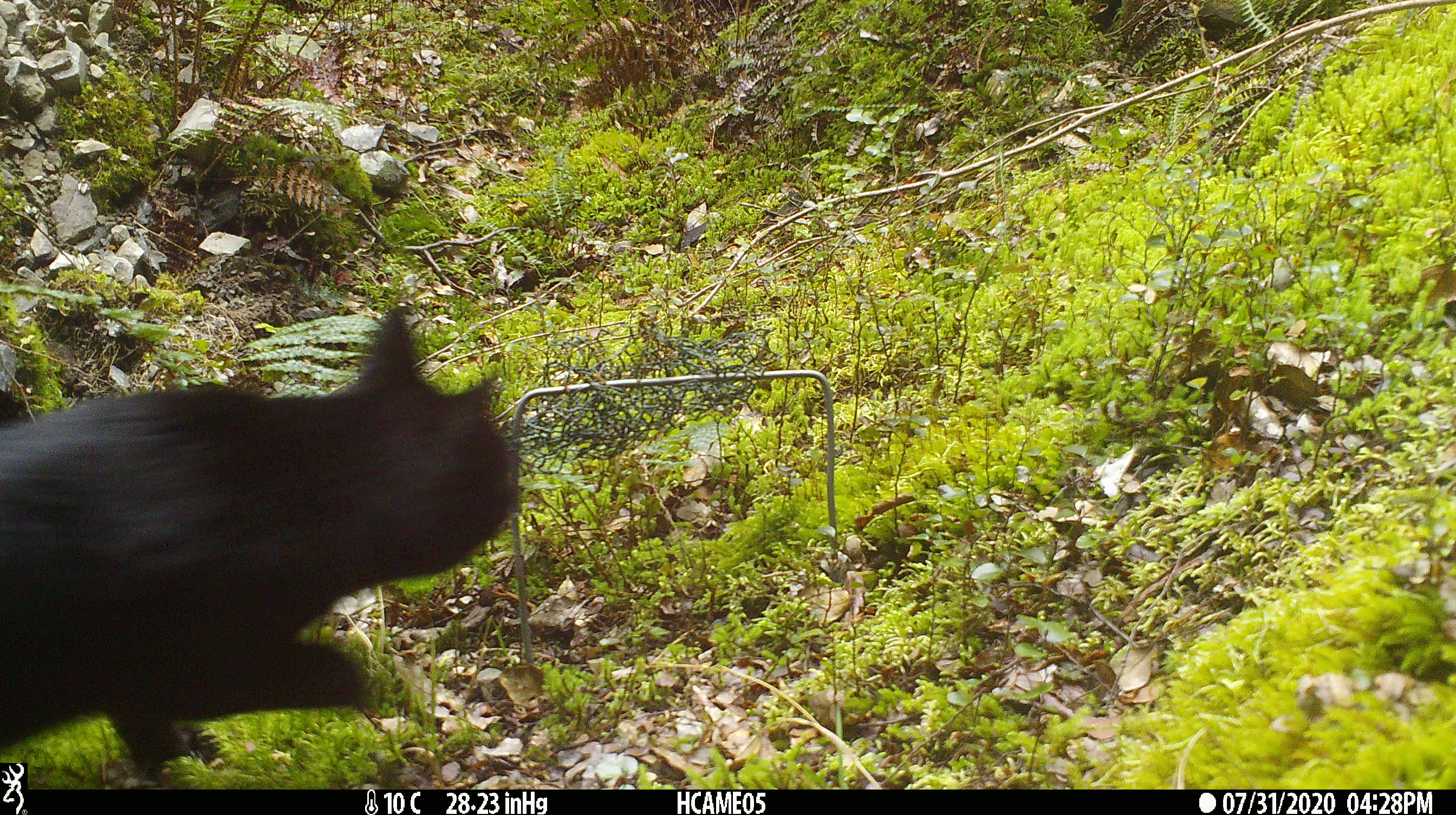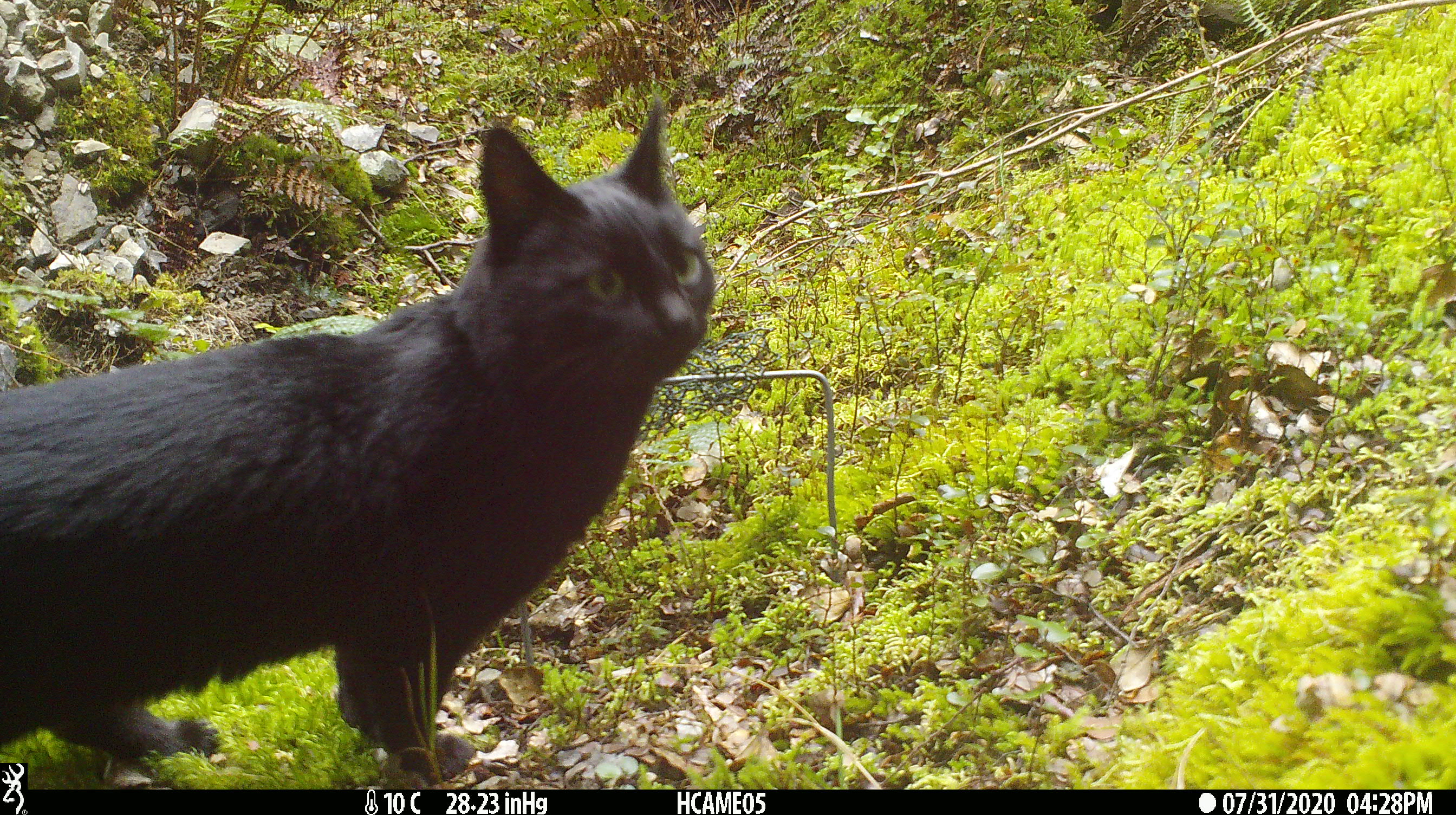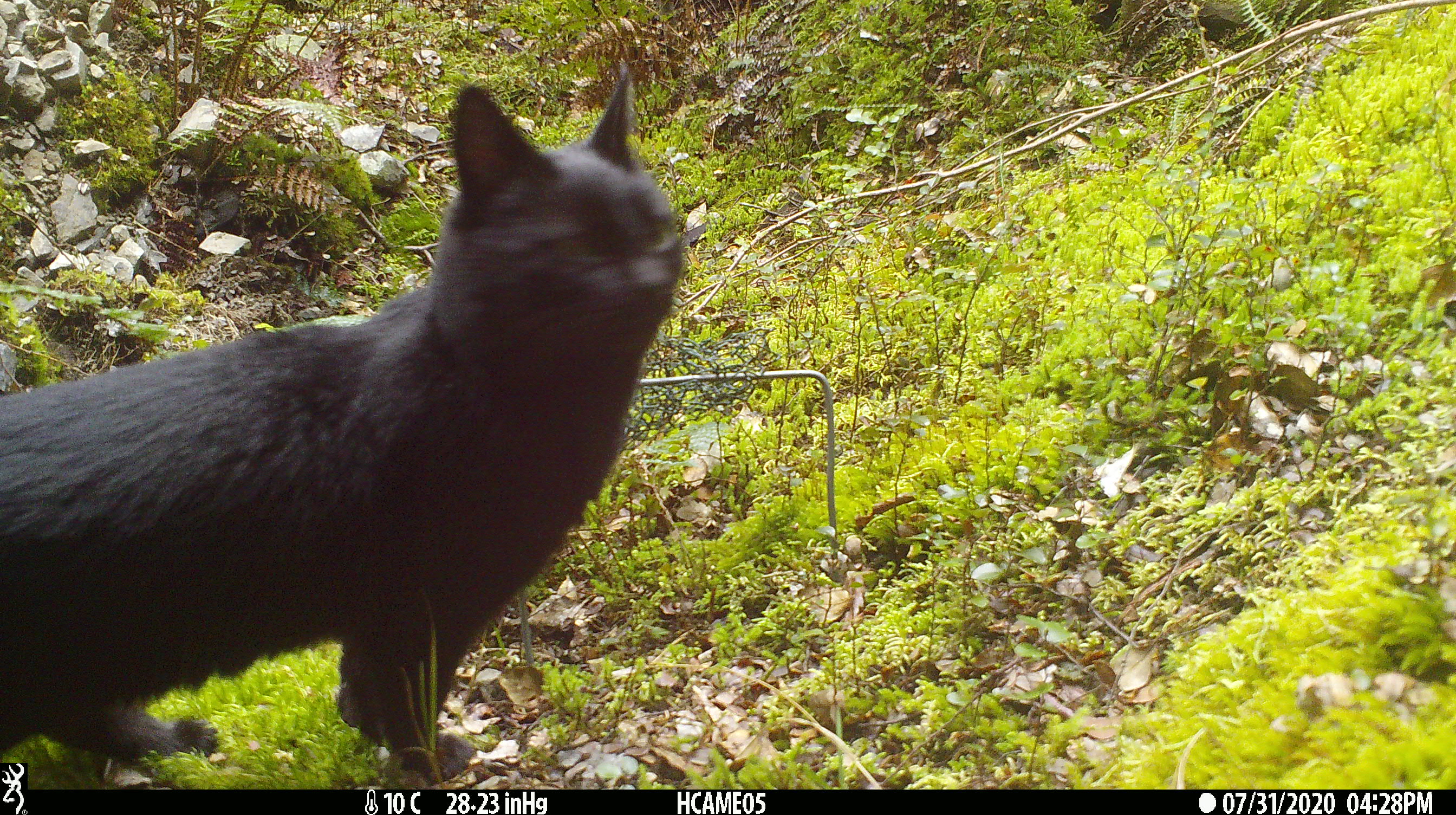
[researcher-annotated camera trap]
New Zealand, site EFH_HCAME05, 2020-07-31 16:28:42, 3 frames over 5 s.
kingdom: Animalia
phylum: Chordata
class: Mammalia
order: Carnivora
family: Felidae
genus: Felis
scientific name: Felis catus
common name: domestic cat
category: cat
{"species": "cat (domestic cat) (Felis catus)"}